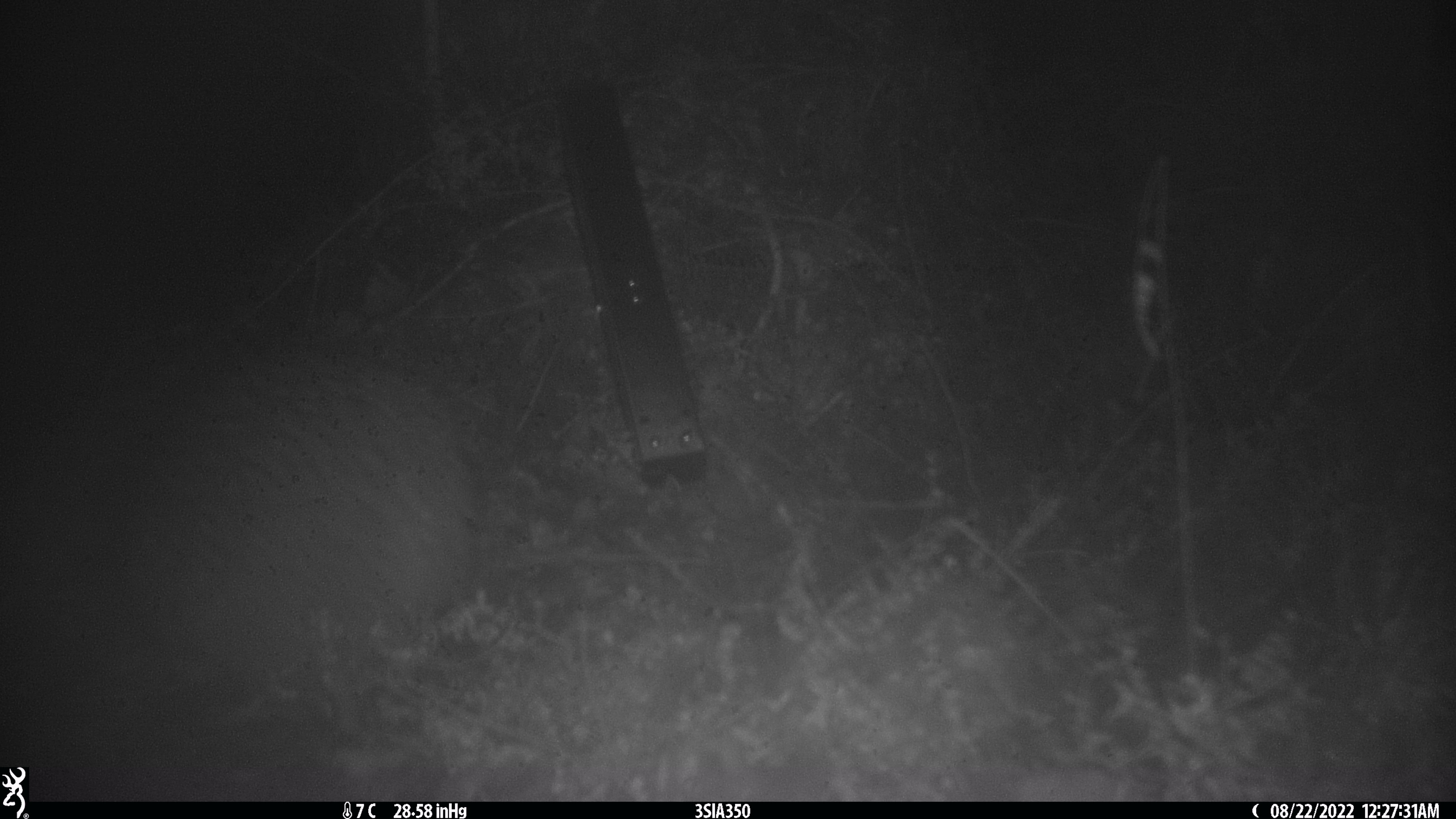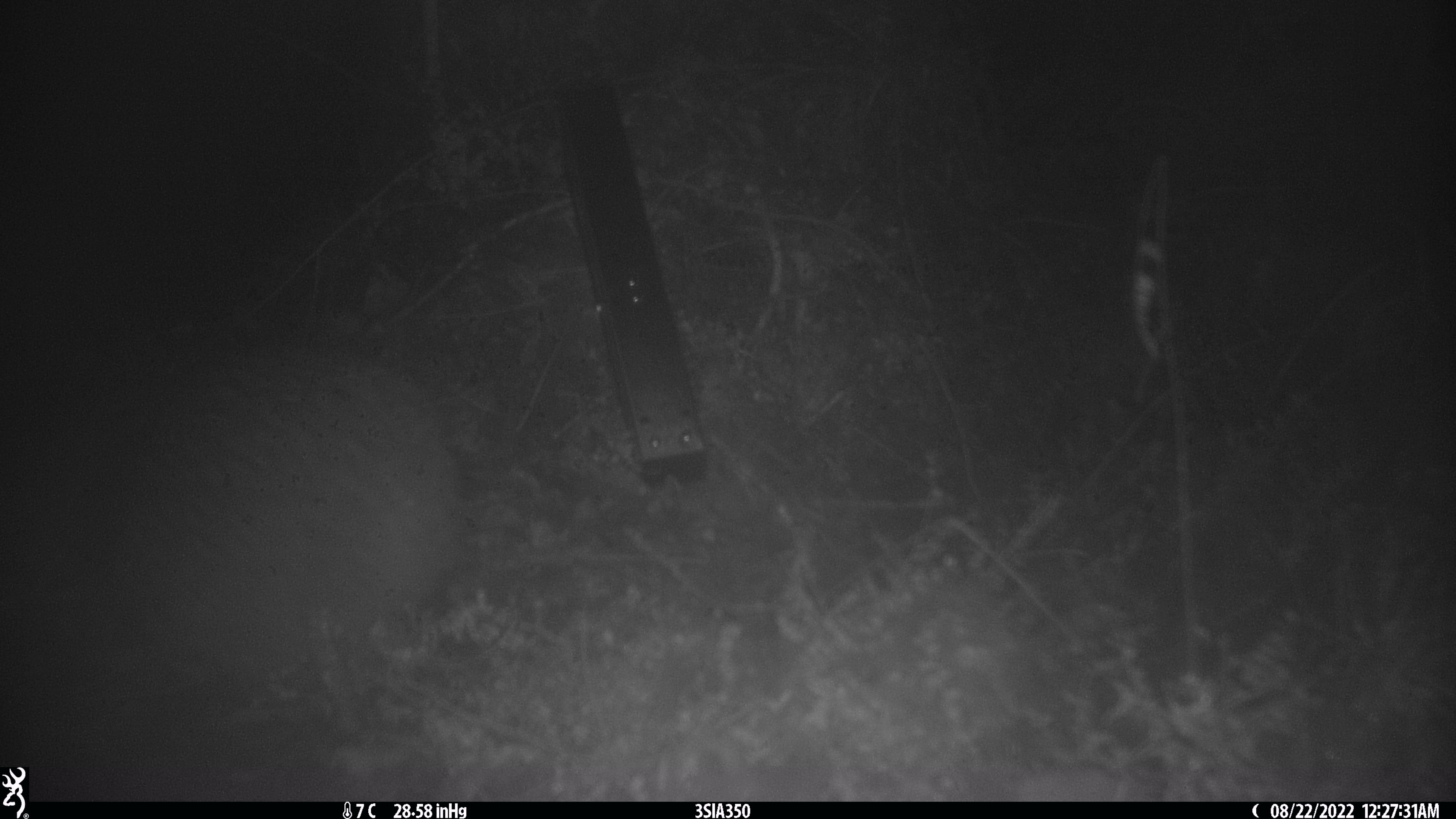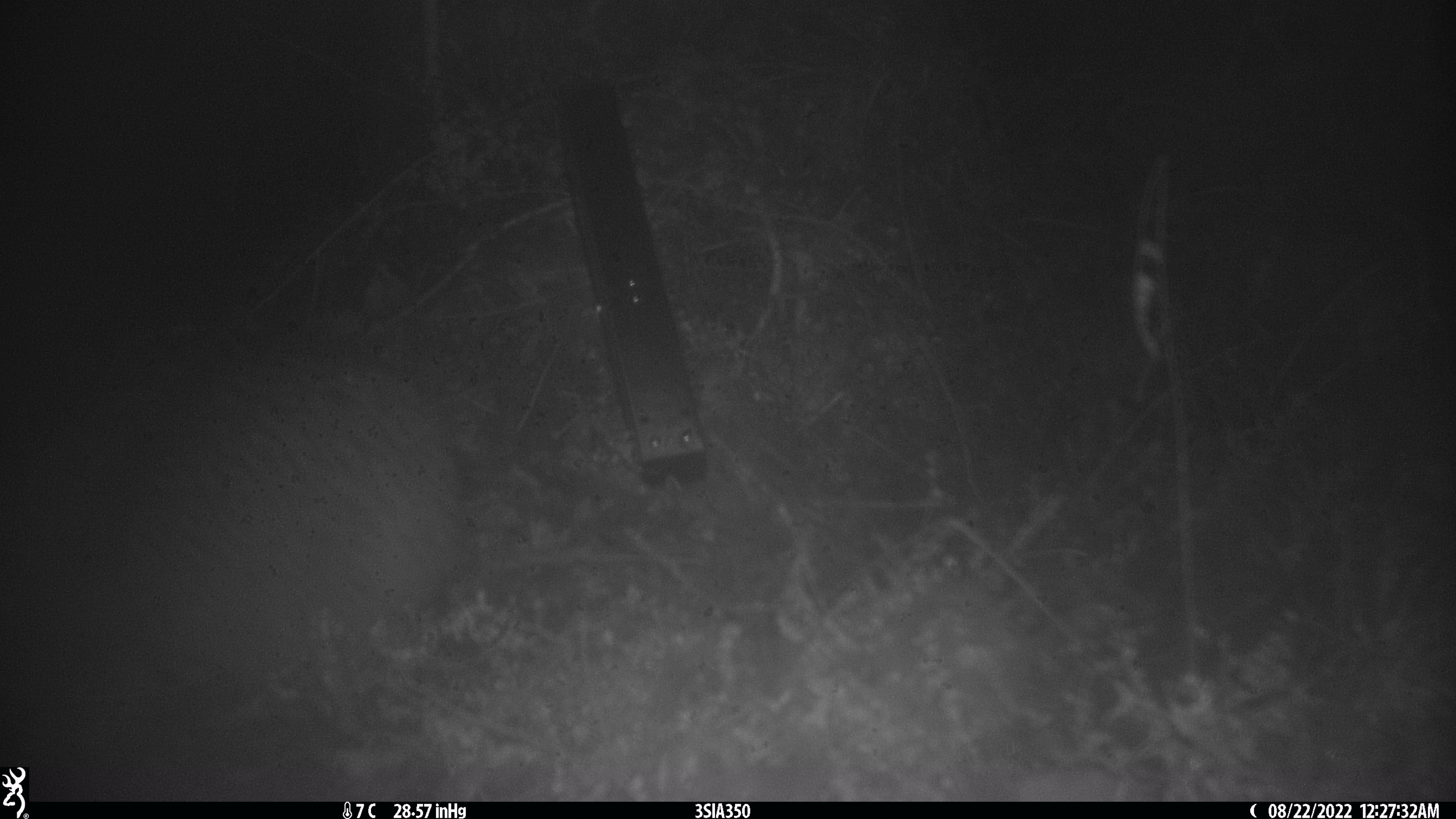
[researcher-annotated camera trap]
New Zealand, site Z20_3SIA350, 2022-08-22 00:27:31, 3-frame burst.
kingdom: Animalia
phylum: Chordata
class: Aves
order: Apterygiformes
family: Apterygidae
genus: Apteryx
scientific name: Apteryx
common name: kiwi